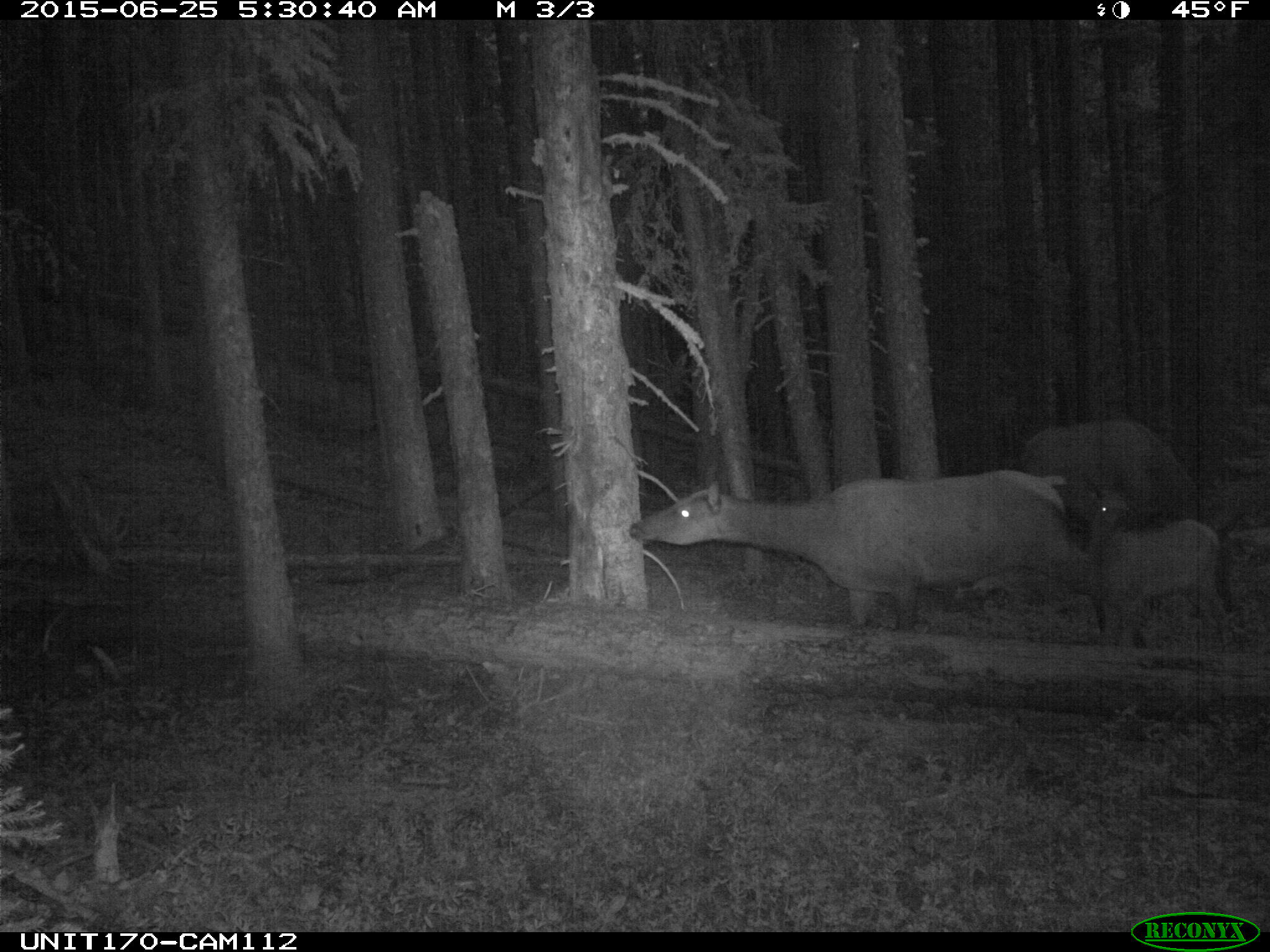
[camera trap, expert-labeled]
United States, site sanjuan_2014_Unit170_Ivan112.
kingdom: Animalia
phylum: Chordata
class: Mammalia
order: Artiodactyla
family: Cervidae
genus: Cervus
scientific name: Cervus elaphus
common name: red deer